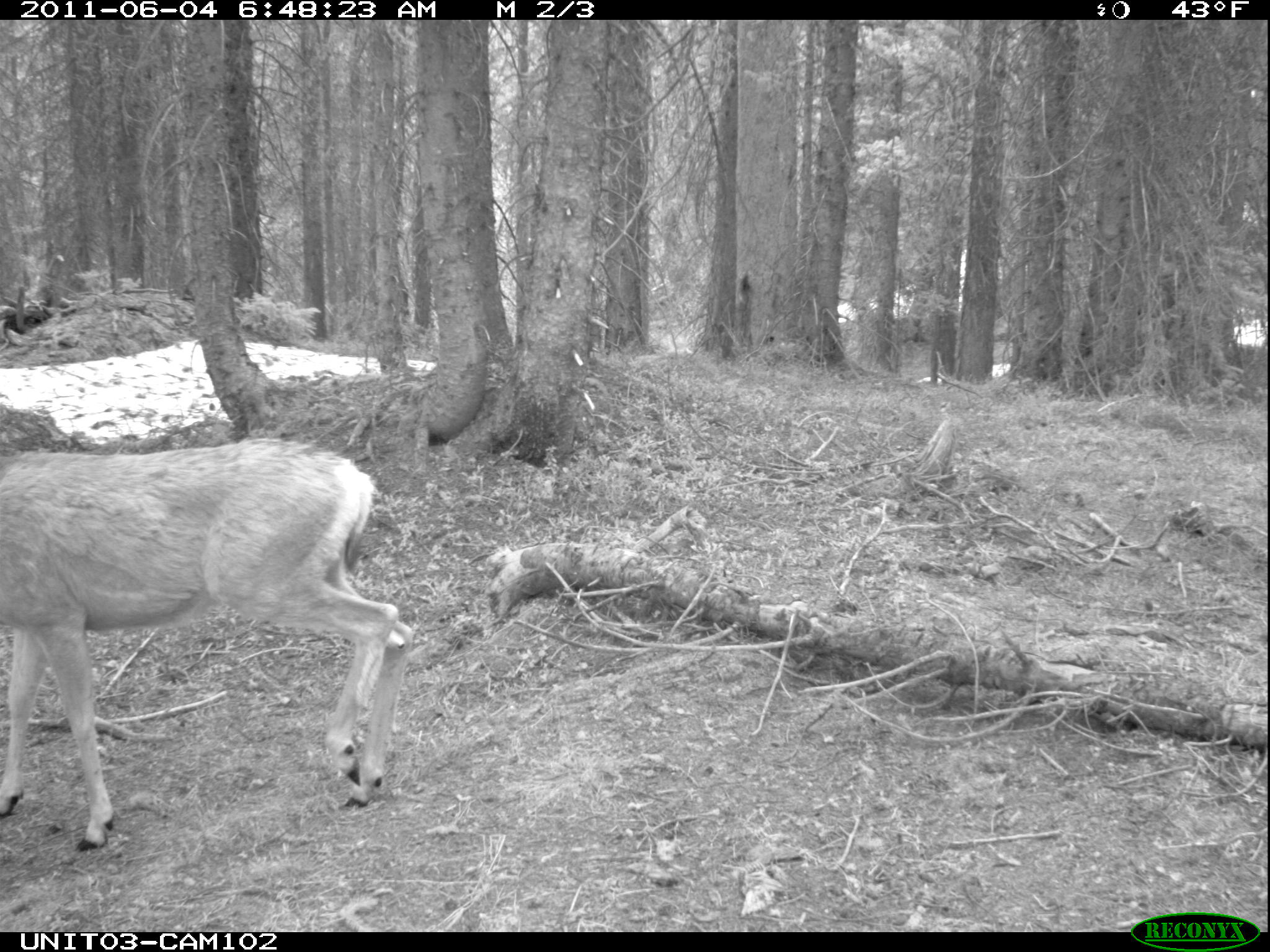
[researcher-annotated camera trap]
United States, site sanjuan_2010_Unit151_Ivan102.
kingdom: Animalia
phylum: Chordata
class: Mammalia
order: Artiodactyla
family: Cervidae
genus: Odocoileus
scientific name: Odocoileus hemionus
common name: mule deer